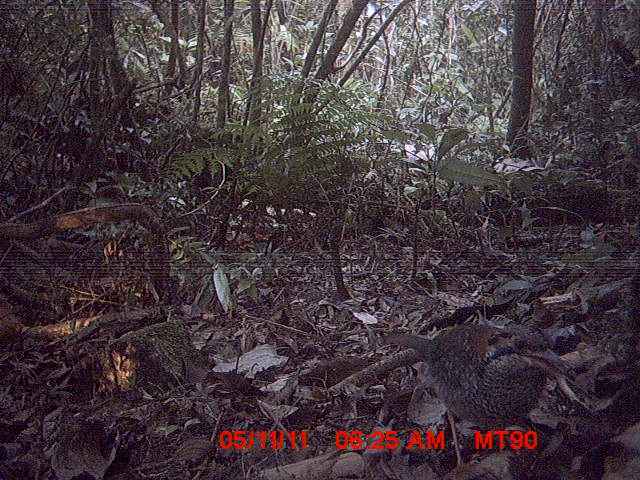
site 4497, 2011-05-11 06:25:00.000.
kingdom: Animalia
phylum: Chordata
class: Aves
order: Coraciiformes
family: Brachypteraciidae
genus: Brachypteracias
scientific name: Brachypteracias squamiger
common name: scaly ground roller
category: geobiastes squamiger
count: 1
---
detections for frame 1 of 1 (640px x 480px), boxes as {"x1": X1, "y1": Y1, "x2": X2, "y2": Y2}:
geobiastes squamiger: {"x1": 383, "y1": 321, "x2": 569, "y2": 467}